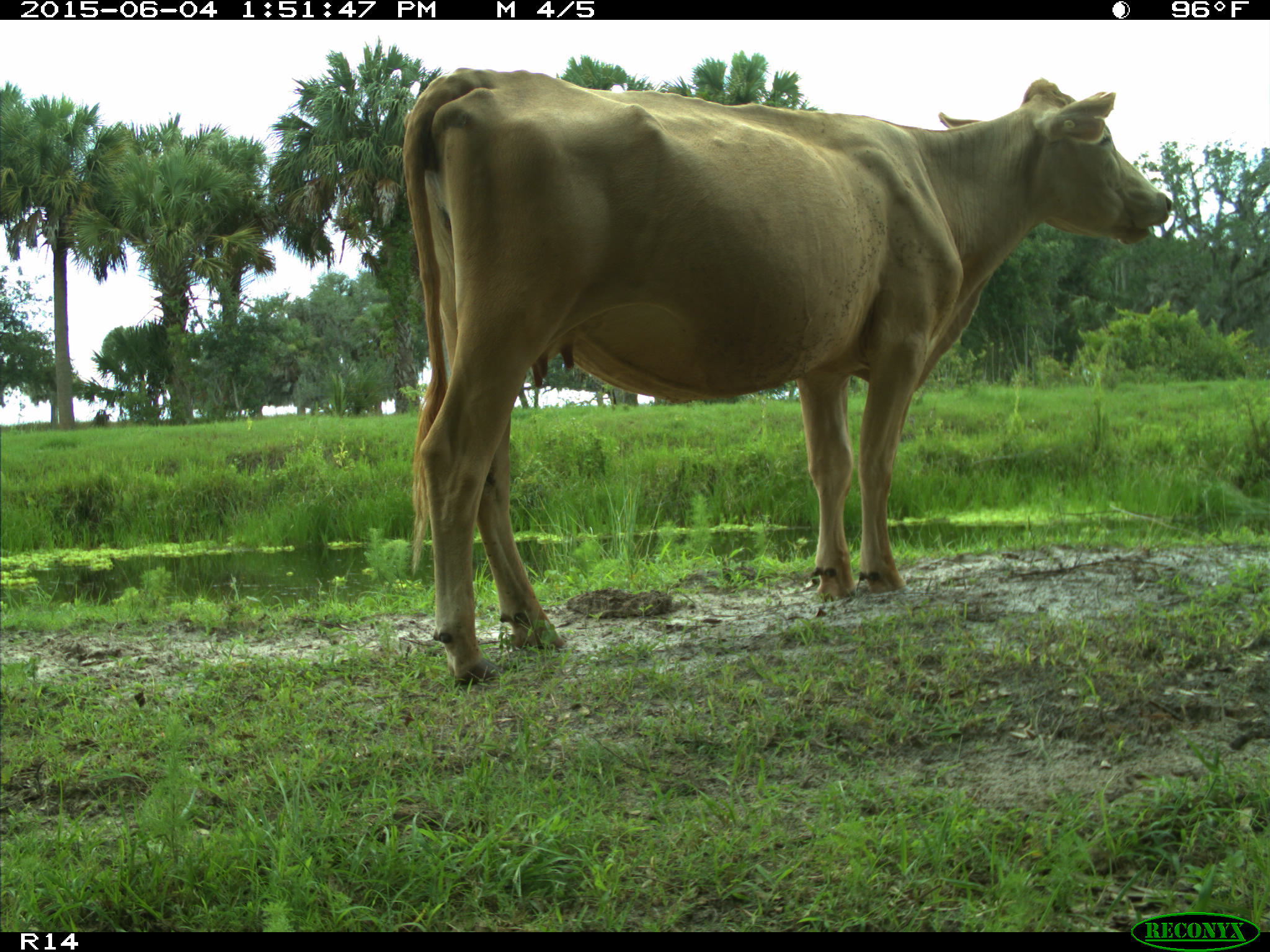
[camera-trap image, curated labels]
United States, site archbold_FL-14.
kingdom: Animalia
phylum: Chordata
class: Mammalia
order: Artiodactyla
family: Bovidae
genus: Bos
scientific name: Bos taurus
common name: domestic cow